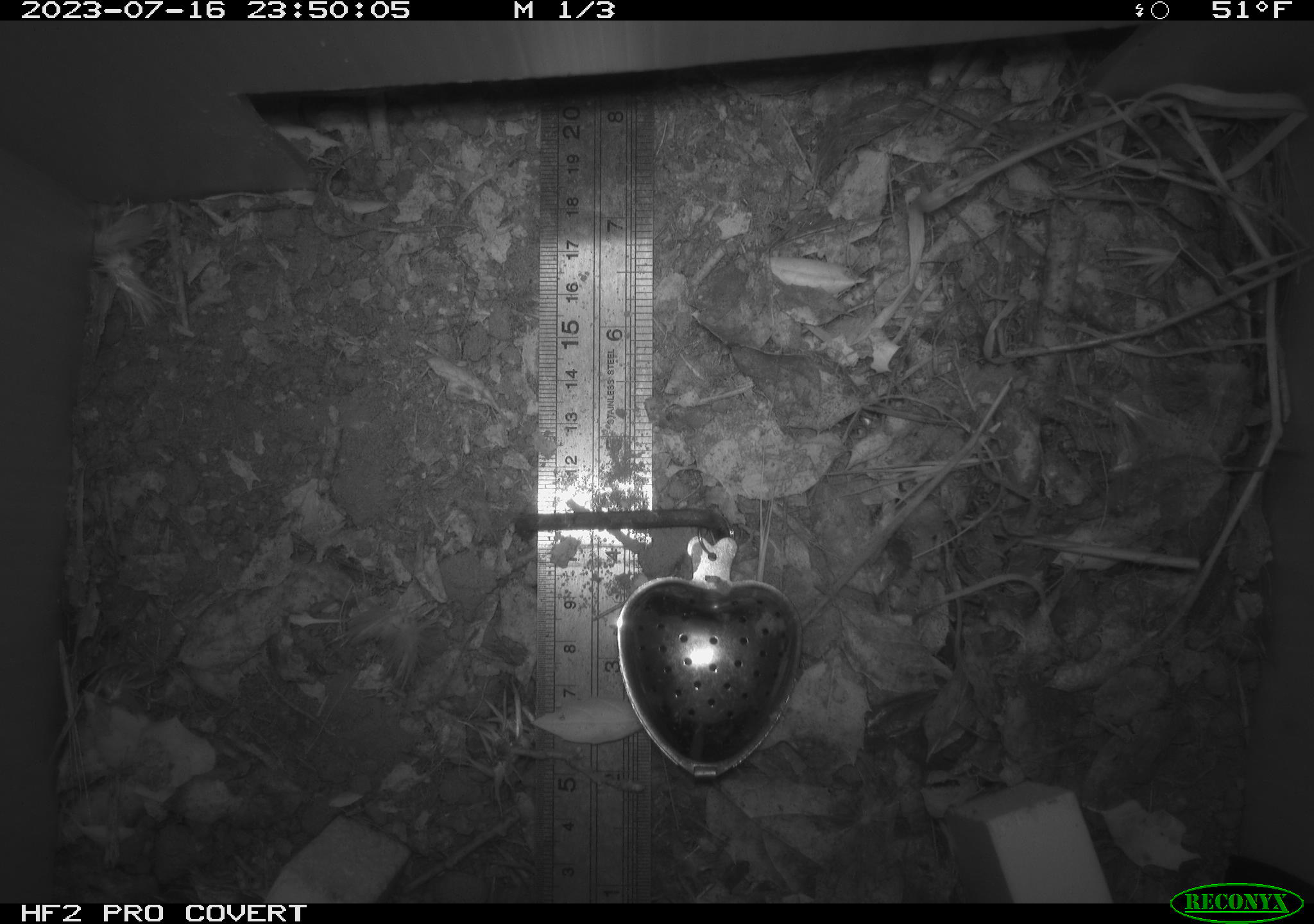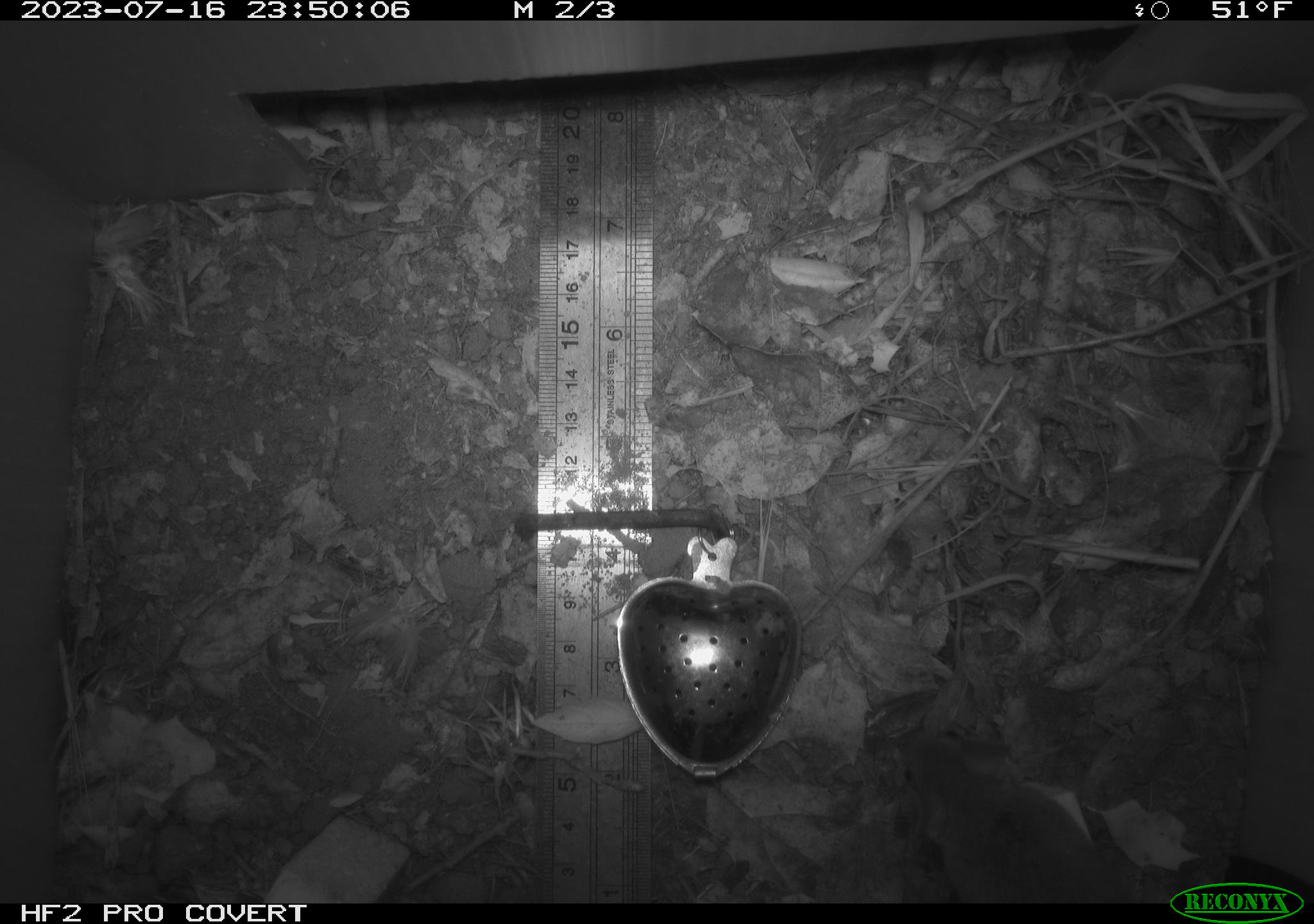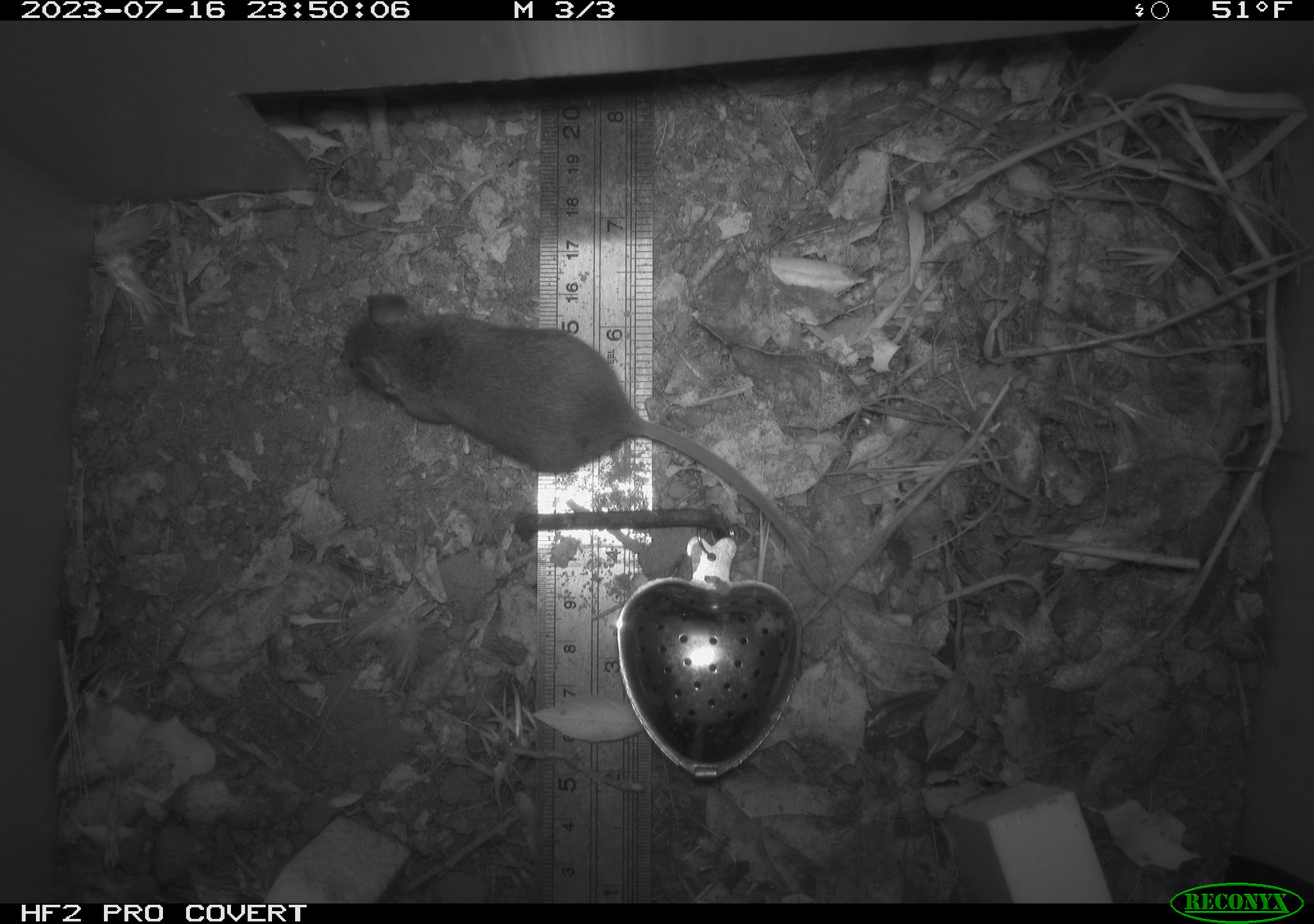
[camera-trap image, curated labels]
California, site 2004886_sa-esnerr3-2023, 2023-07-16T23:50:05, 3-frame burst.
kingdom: Animalia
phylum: Chordata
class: Mammalia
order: Rodentia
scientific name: Rodentia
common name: mouse species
Mouse species (Rodentia).